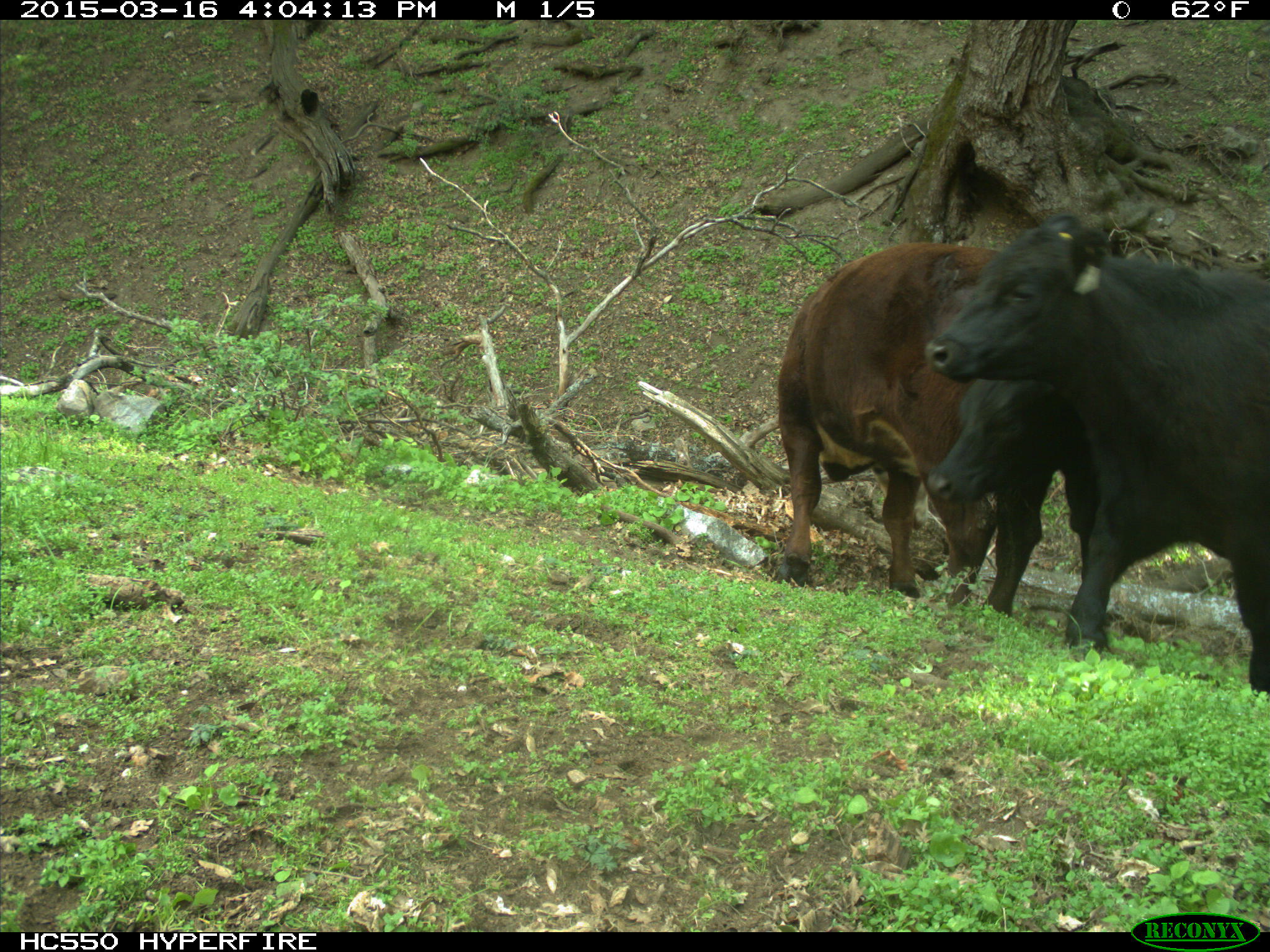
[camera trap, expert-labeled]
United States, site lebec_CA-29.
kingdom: Animalia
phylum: Chordata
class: Mammalia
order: Artiodactyla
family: Bovidae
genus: Bos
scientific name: Bos taurus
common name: domestic cow